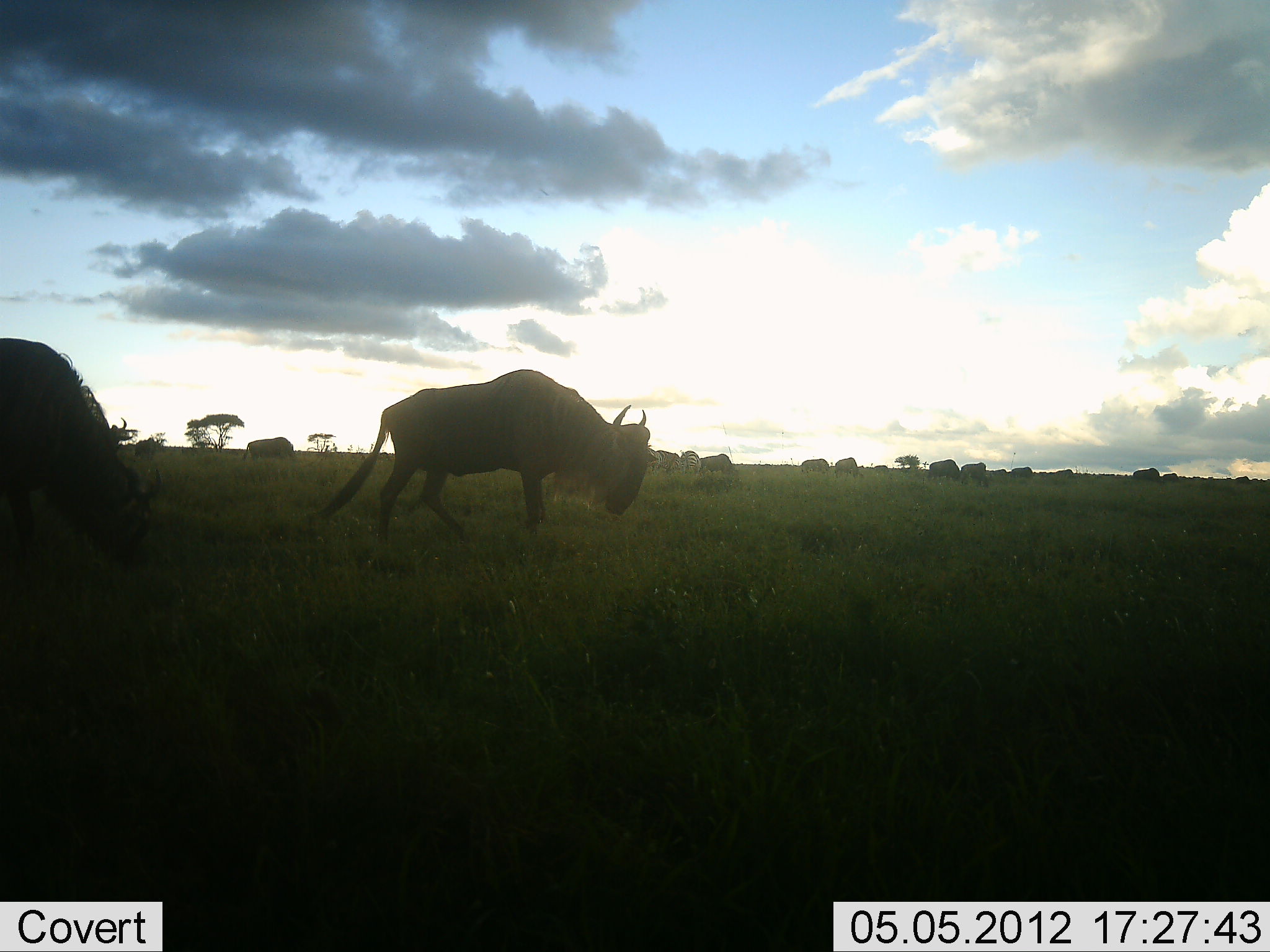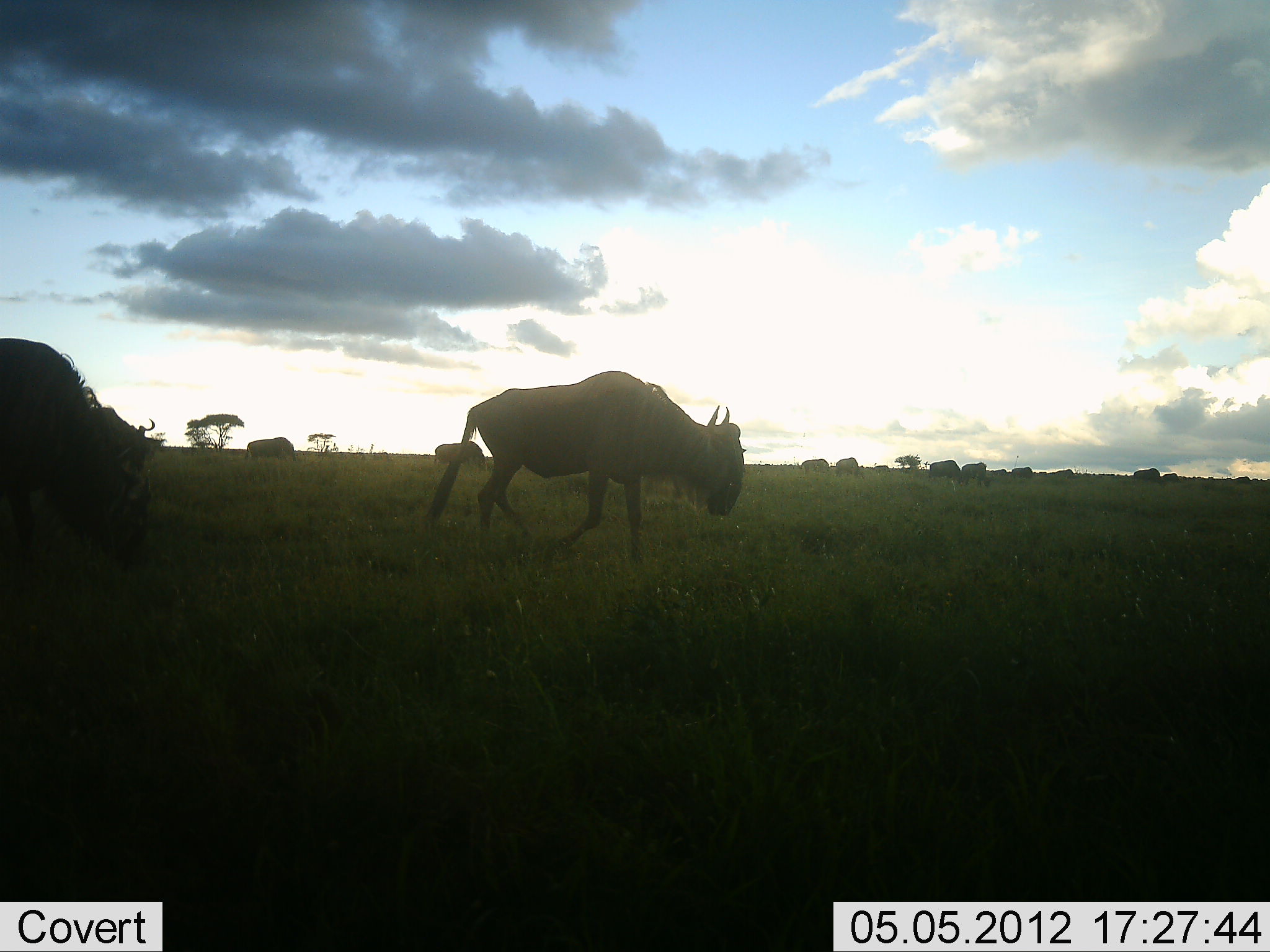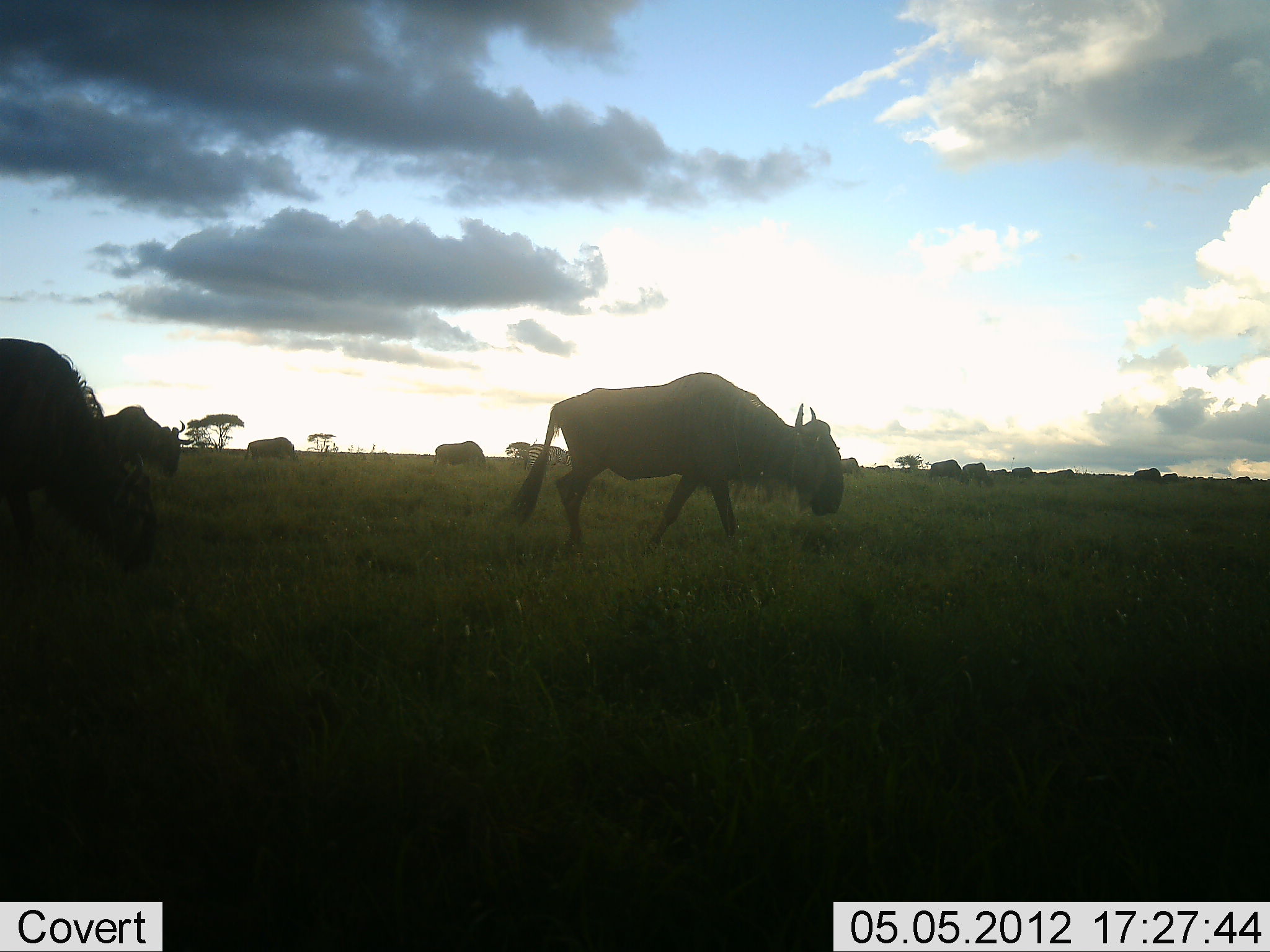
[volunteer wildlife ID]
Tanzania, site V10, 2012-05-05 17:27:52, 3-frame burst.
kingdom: Animalia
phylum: Chordata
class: Mammalia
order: Artiodactyla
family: Bovidae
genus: Connochaetes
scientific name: Connochaetes taurinus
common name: blue wildebeest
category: wildebeest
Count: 7.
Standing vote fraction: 30%.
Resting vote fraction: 0%.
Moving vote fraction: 80%.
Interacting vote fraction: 0%.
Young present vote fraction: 0%.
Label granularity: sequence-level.